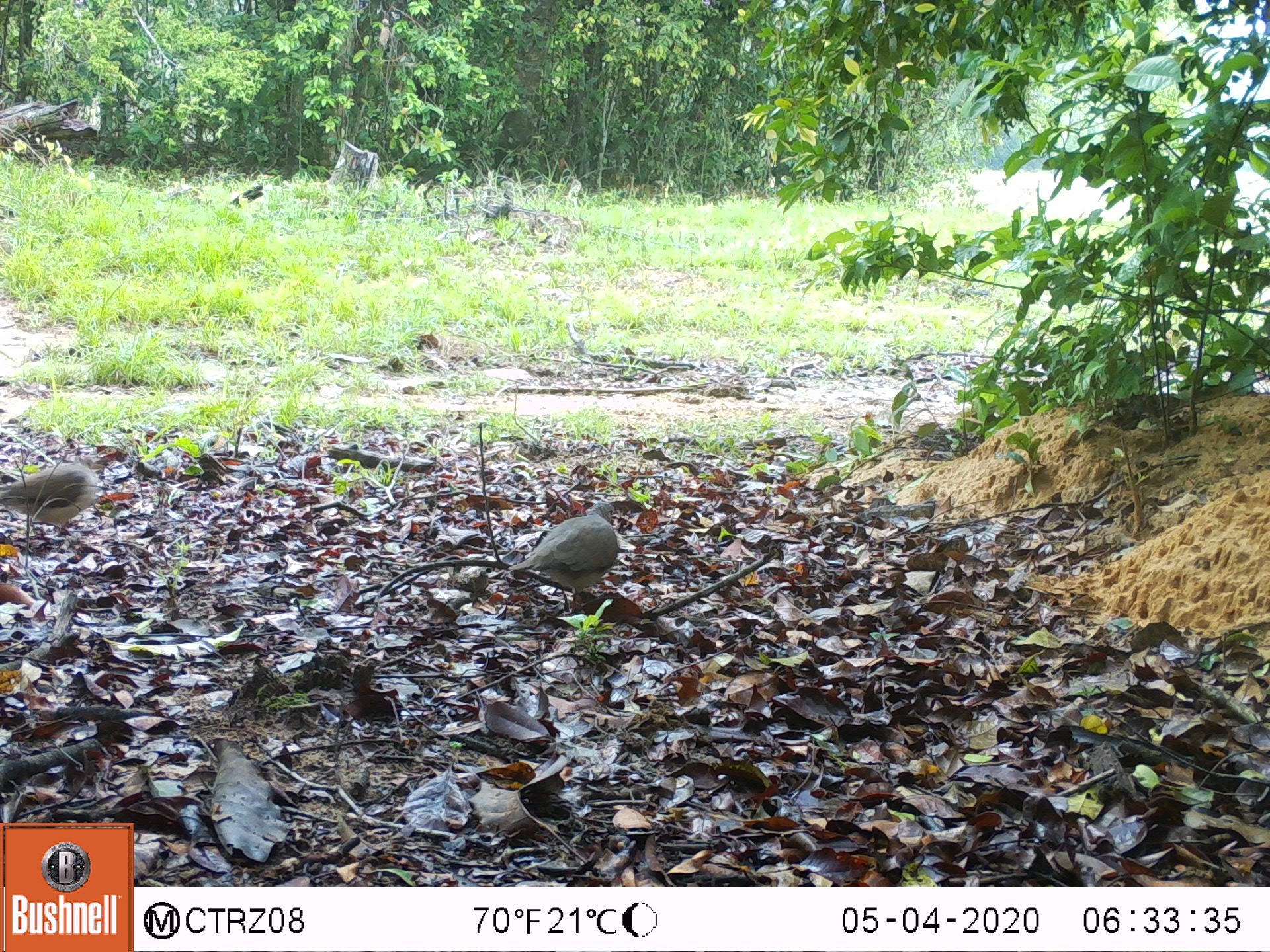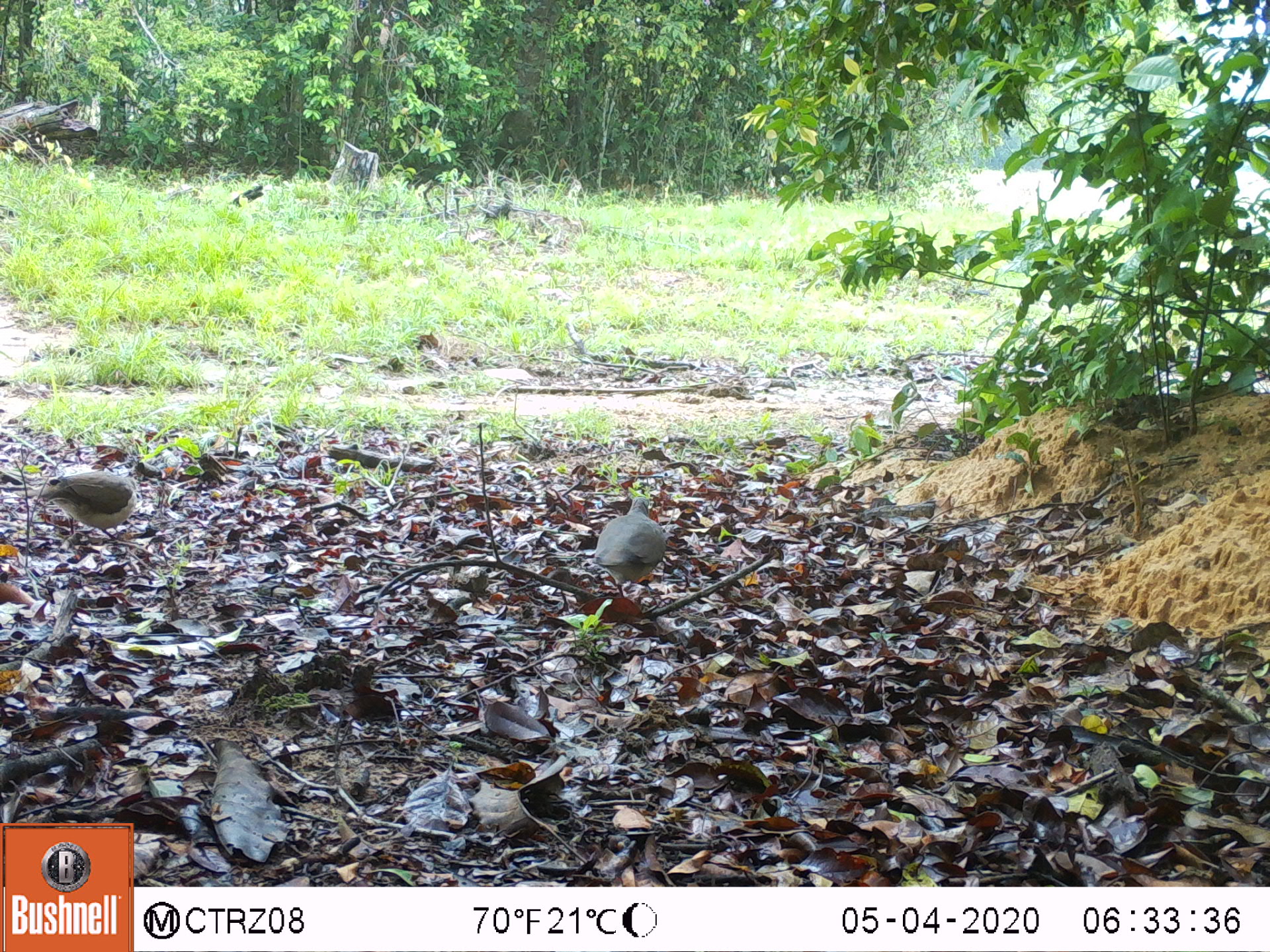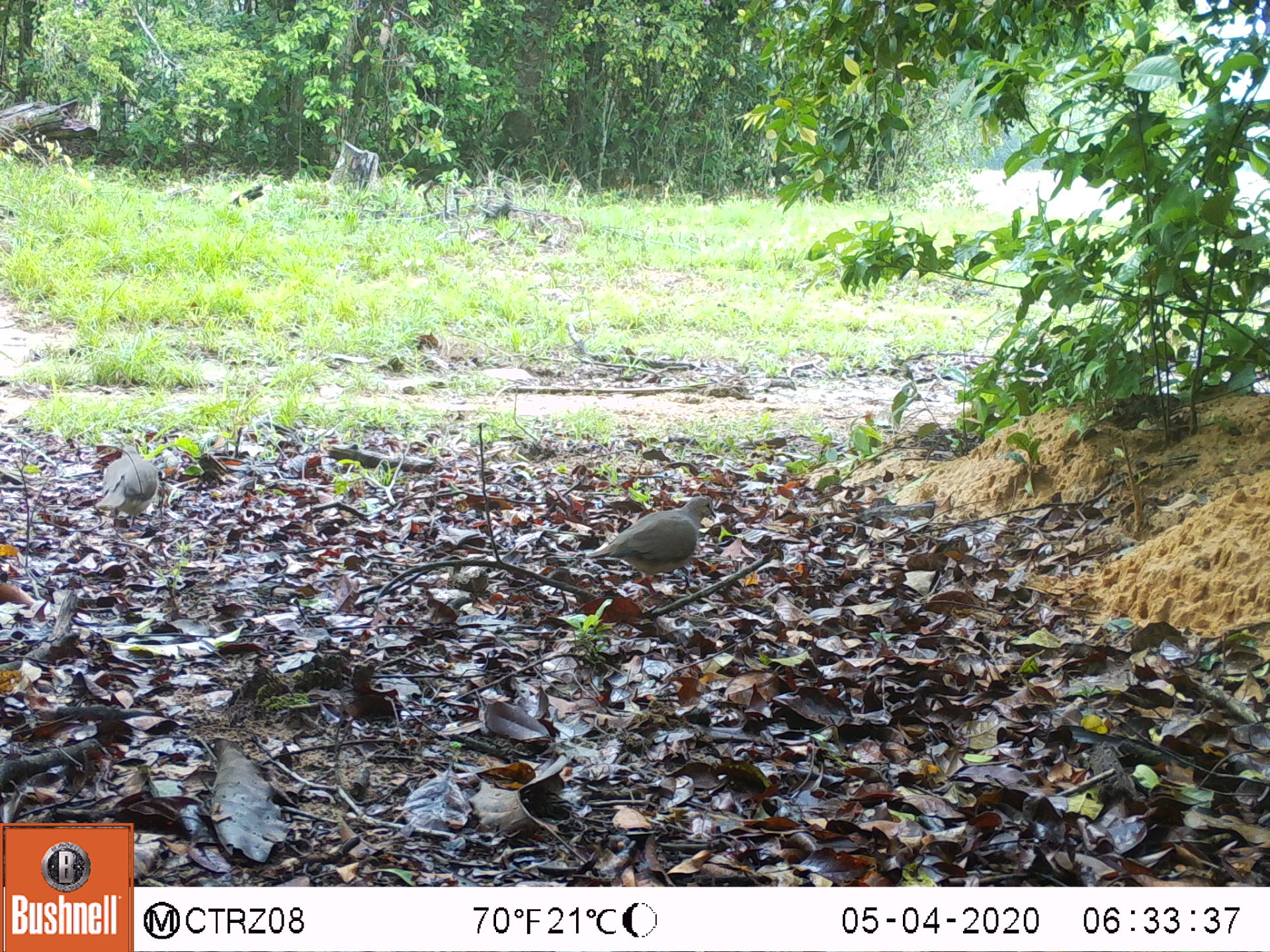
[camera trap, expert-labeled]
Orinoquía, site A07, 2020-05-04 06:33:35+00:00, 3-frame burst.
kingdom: Animalia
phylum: Chordata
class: Aves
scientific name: Aves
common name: bird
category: unknown bird